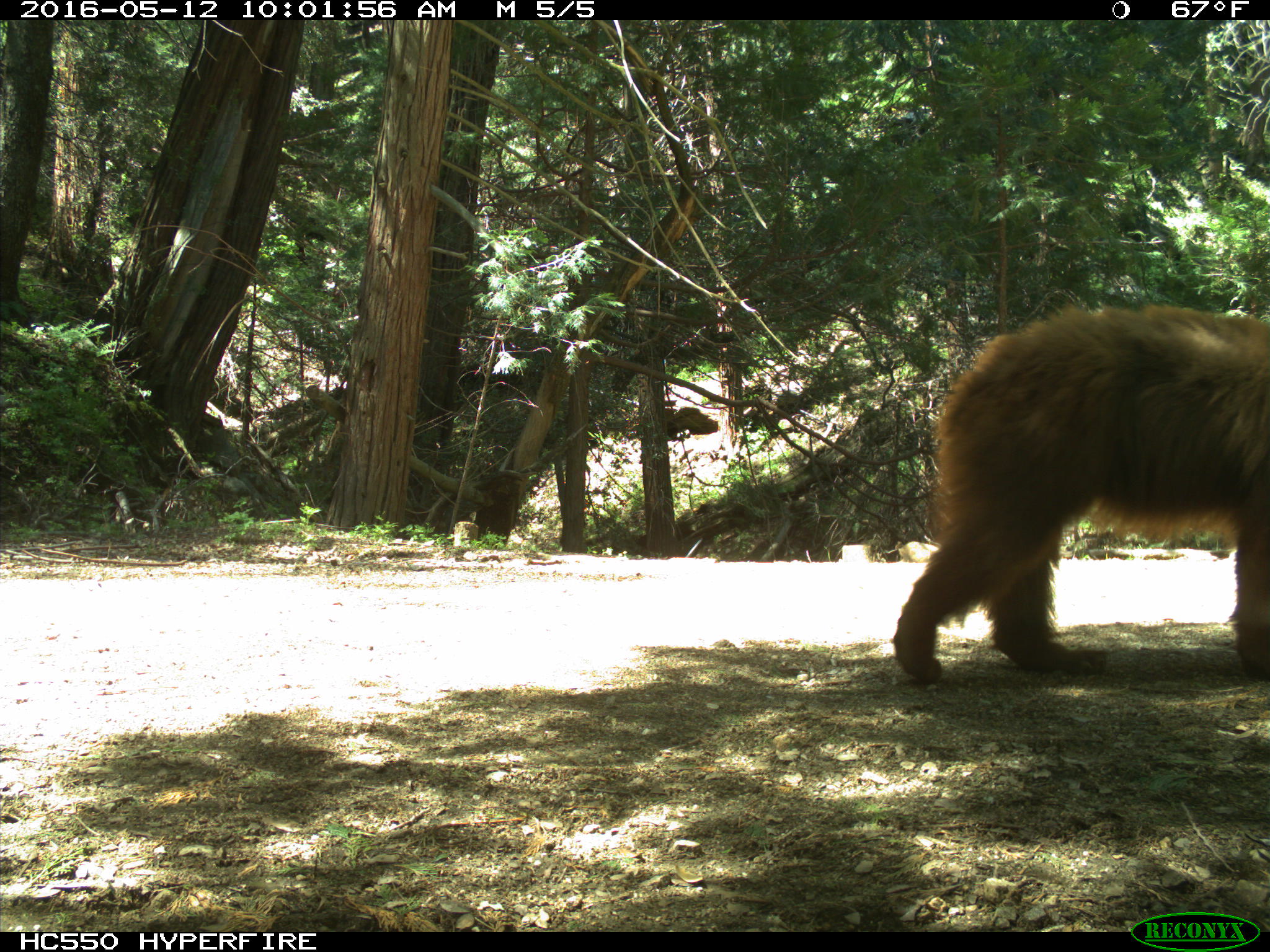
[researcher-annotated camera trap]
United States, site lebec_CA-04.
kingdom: Animalia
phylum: Chordata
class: Mammalia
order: Carnivora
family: Ursidae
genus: Ursus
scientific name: Ursus americanus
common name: american black bear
Ursus americanus (american black bear).